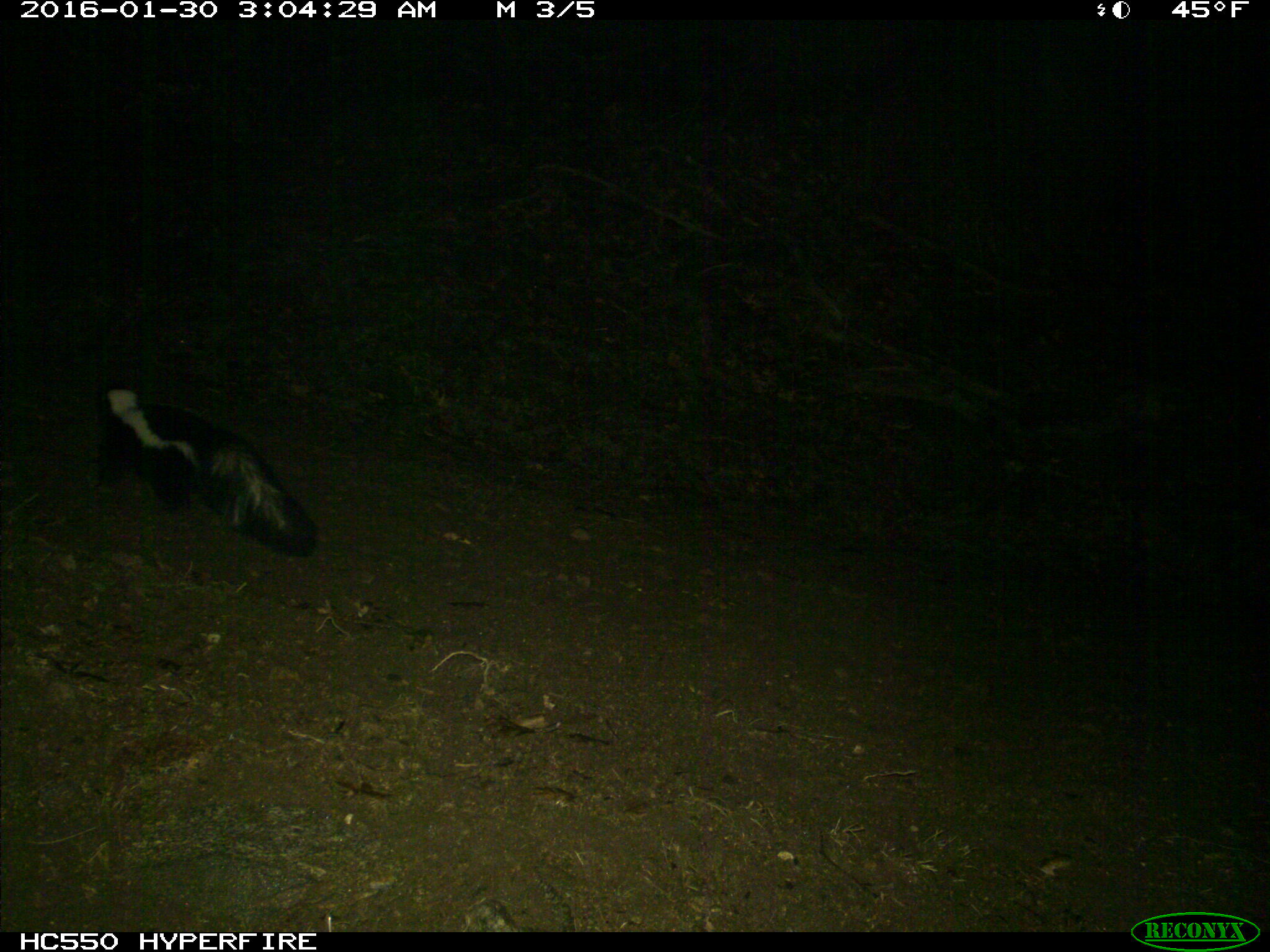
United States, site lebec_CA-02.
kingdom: Animalia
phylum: Chordata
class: Mammalia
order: Carnivora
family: Mephitidae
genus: Mephitis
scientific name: Mephitis mephitis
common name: striped skunk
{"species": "Mephitis mephitis (striped skunk)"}